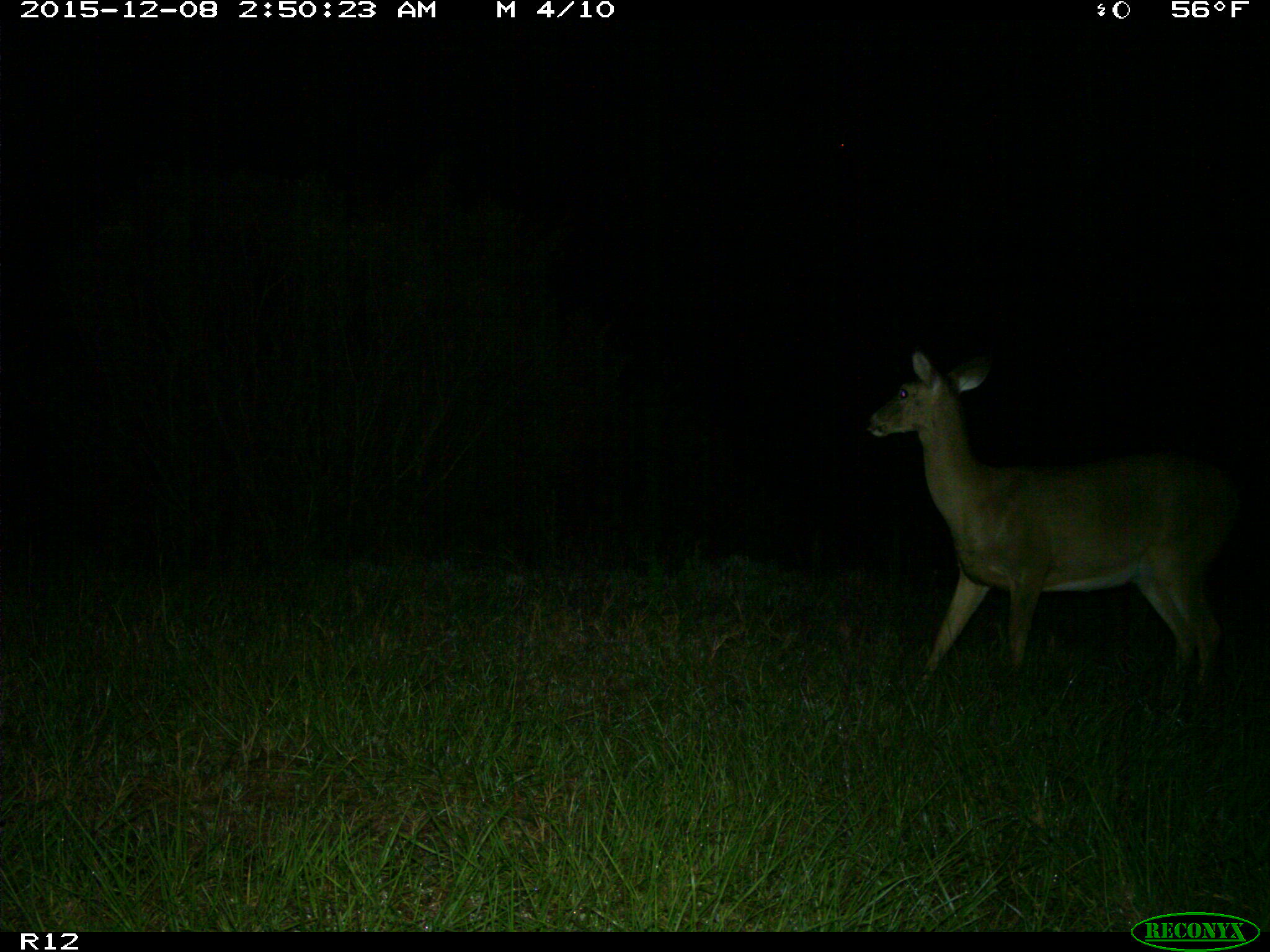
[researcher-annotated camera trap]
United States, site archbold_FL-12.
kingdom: Animalia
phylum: Chordata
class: Mammalia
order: Artiodactyla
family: Cervidae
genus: Odocoileus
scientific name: Odocoileus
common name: deer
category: unidentified deer